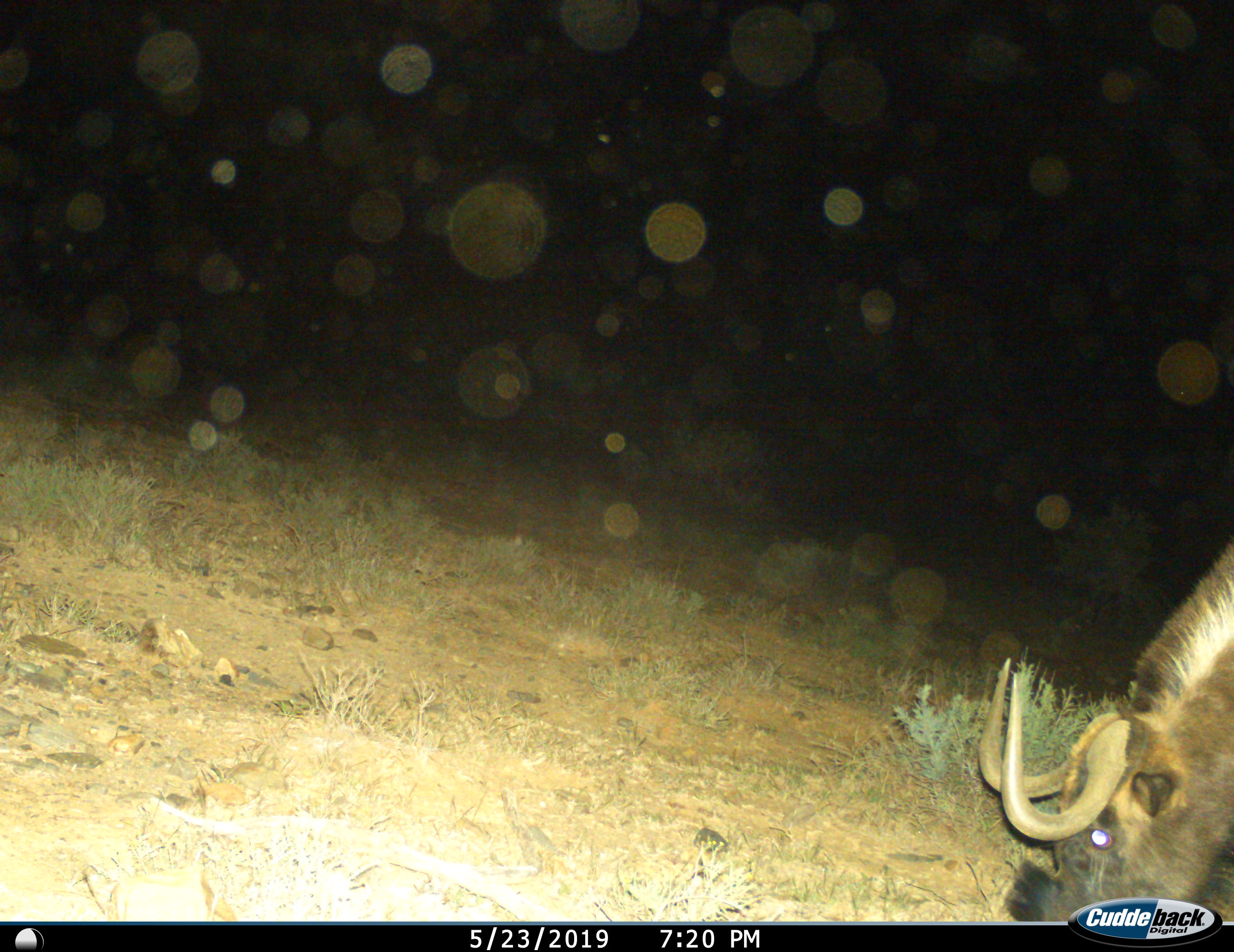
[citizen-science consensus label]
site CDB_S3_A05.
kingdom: Animalia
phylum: Chordata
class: Mammalia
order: Artiodactyla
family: Bovidae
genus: Connochaetes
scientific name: Connochaetes gnou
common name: black wildebeest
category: wildebeestblack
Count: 1.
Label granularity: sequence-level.